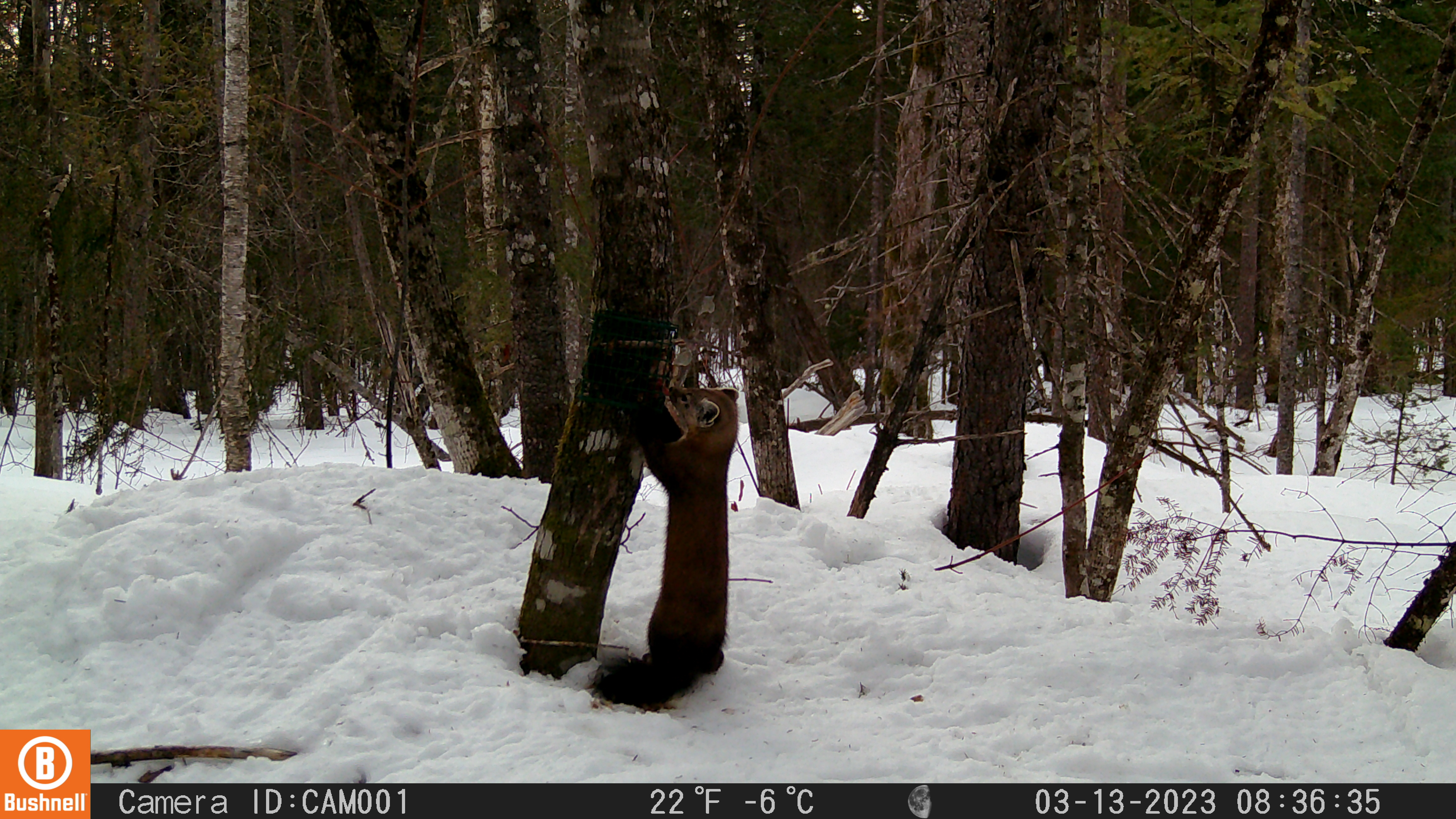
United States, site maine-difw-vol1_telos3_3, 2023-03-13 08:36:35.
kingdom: Animalia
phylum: Chordata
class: Mammalia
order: Carnivora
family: Mustelidae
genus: Martes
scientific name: Martes americana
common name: american marten